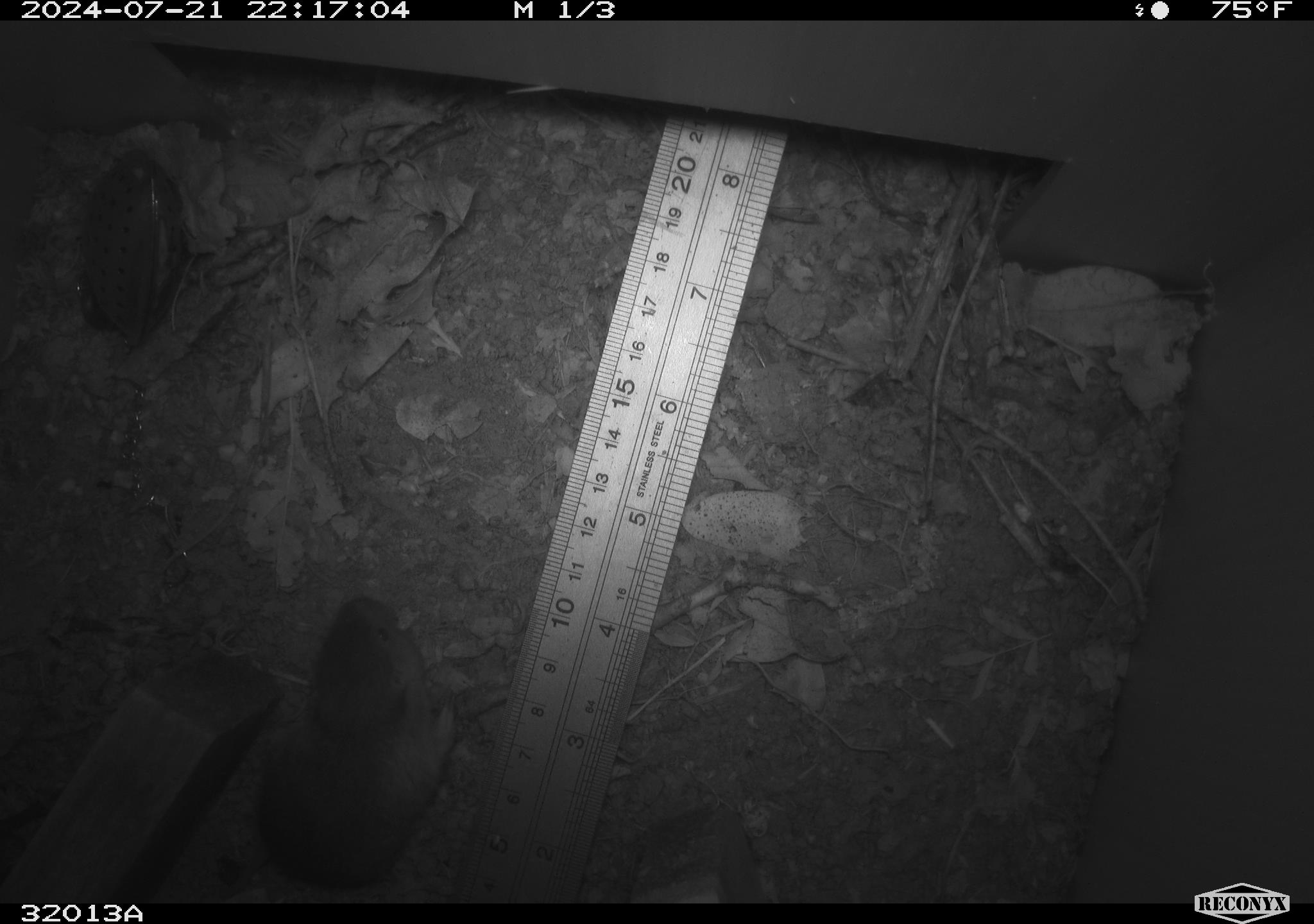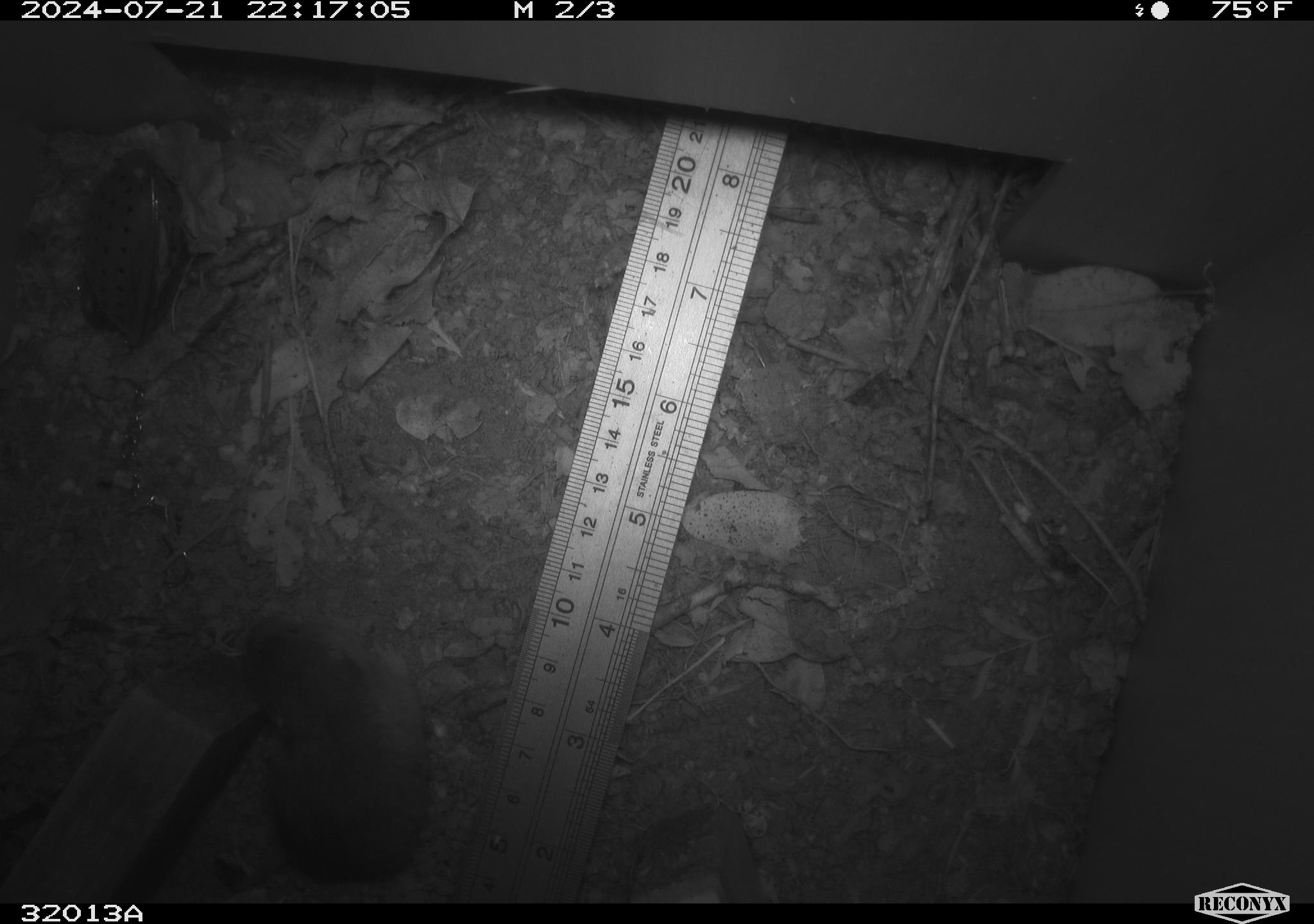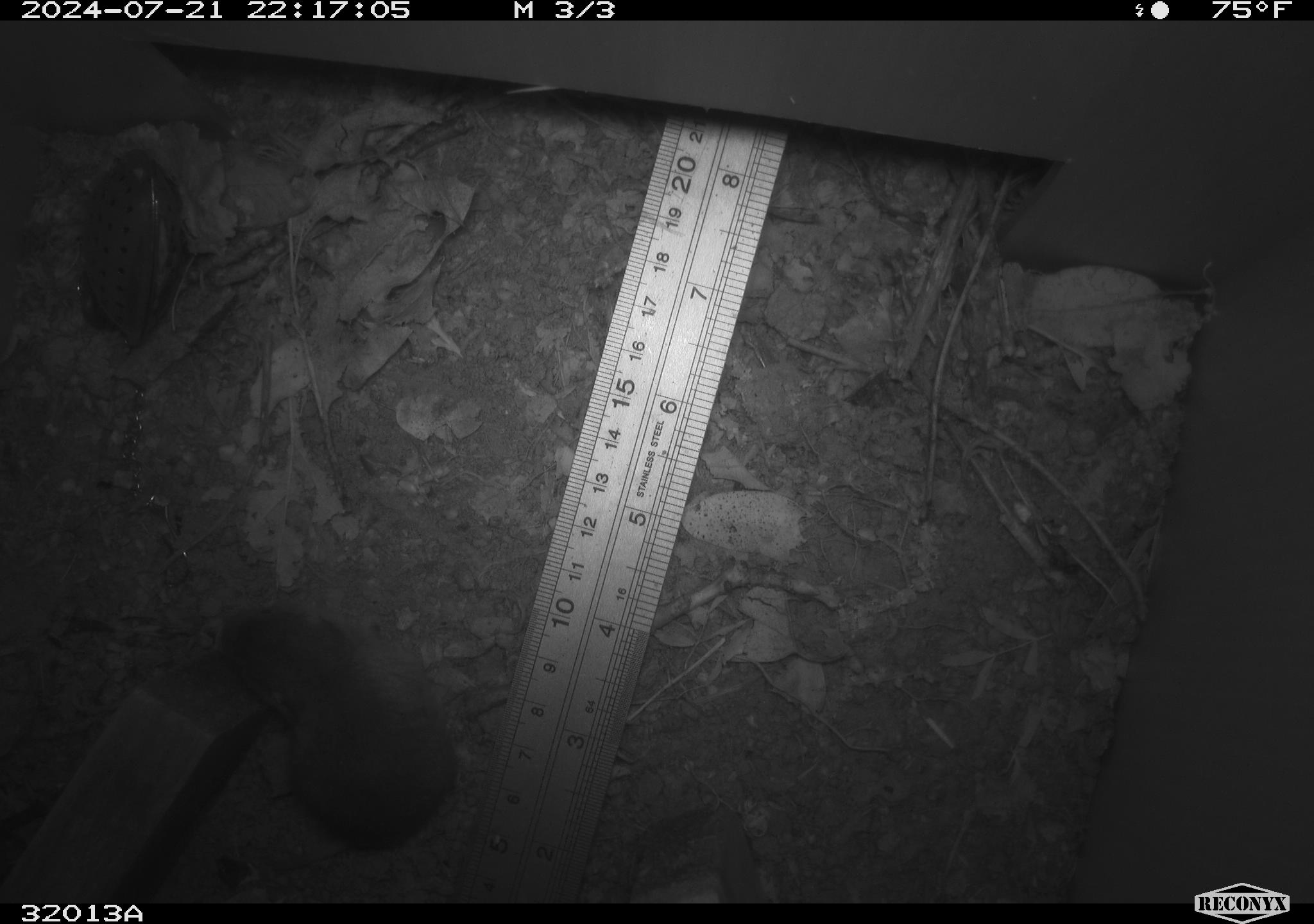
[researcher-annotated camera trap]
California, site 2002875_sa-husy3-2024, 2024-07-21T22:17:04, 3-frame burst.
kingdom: Animalia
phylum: Chordata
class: Mammalia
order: Rodentia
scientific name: Rodentia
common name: rodent